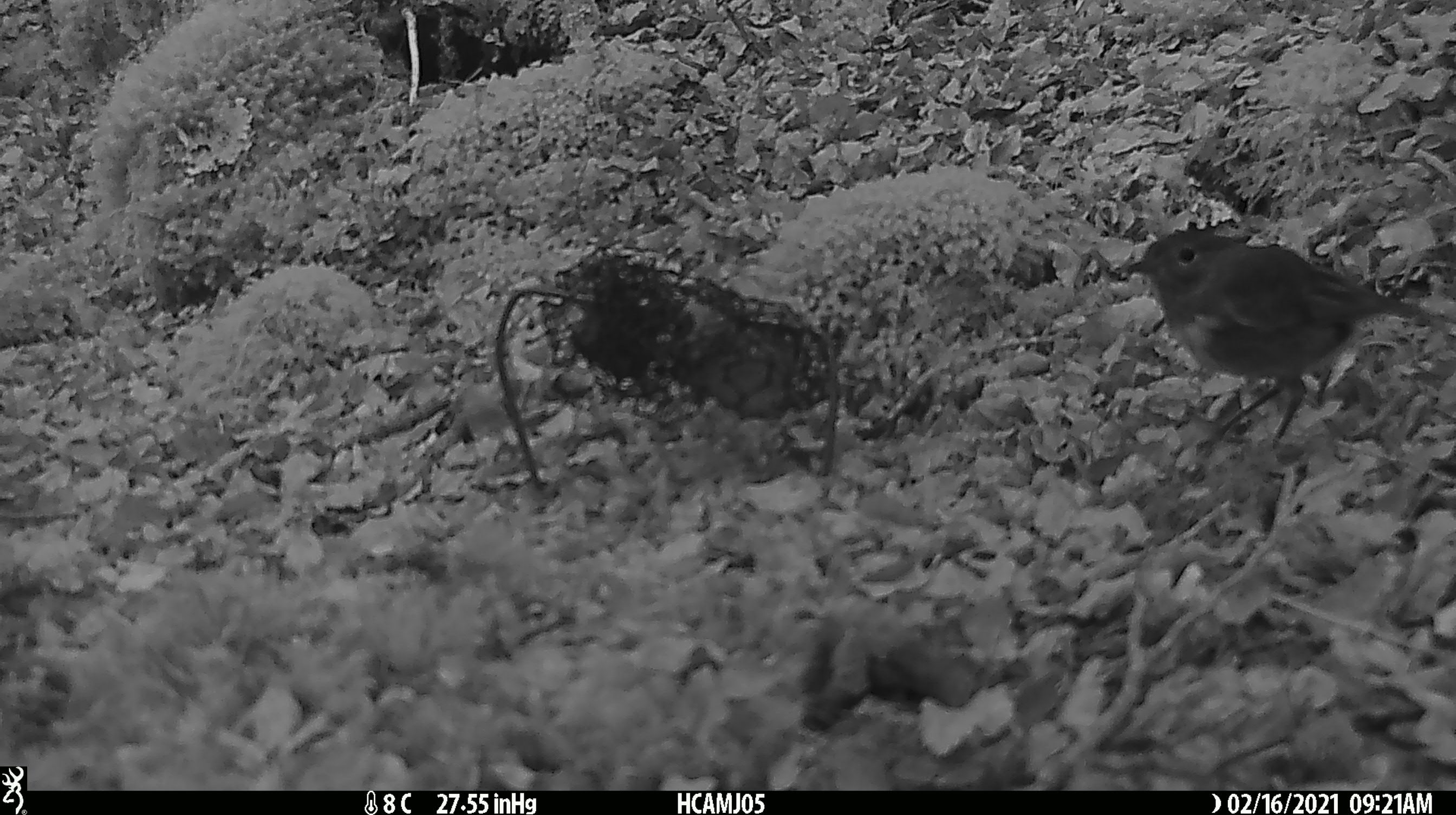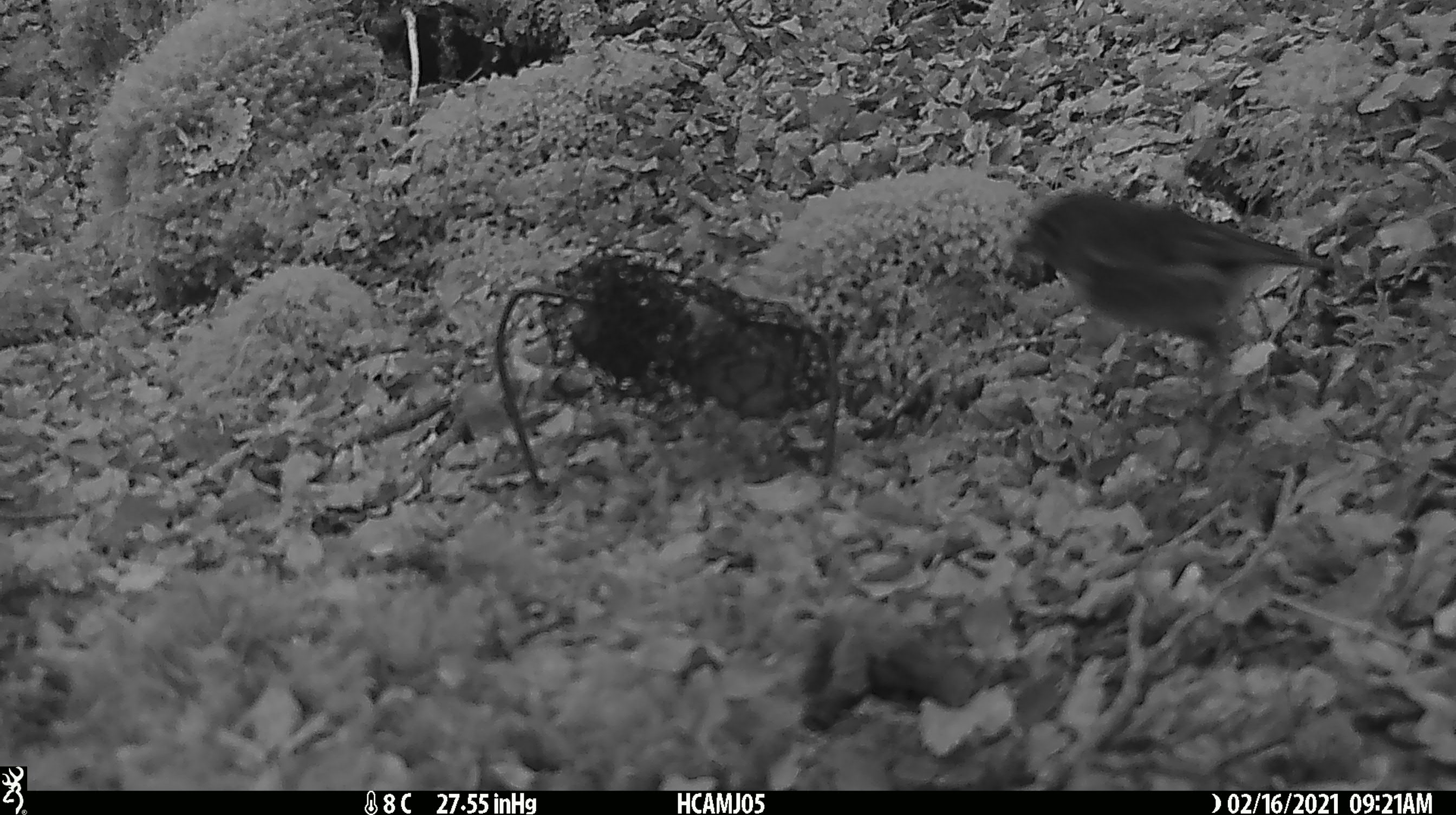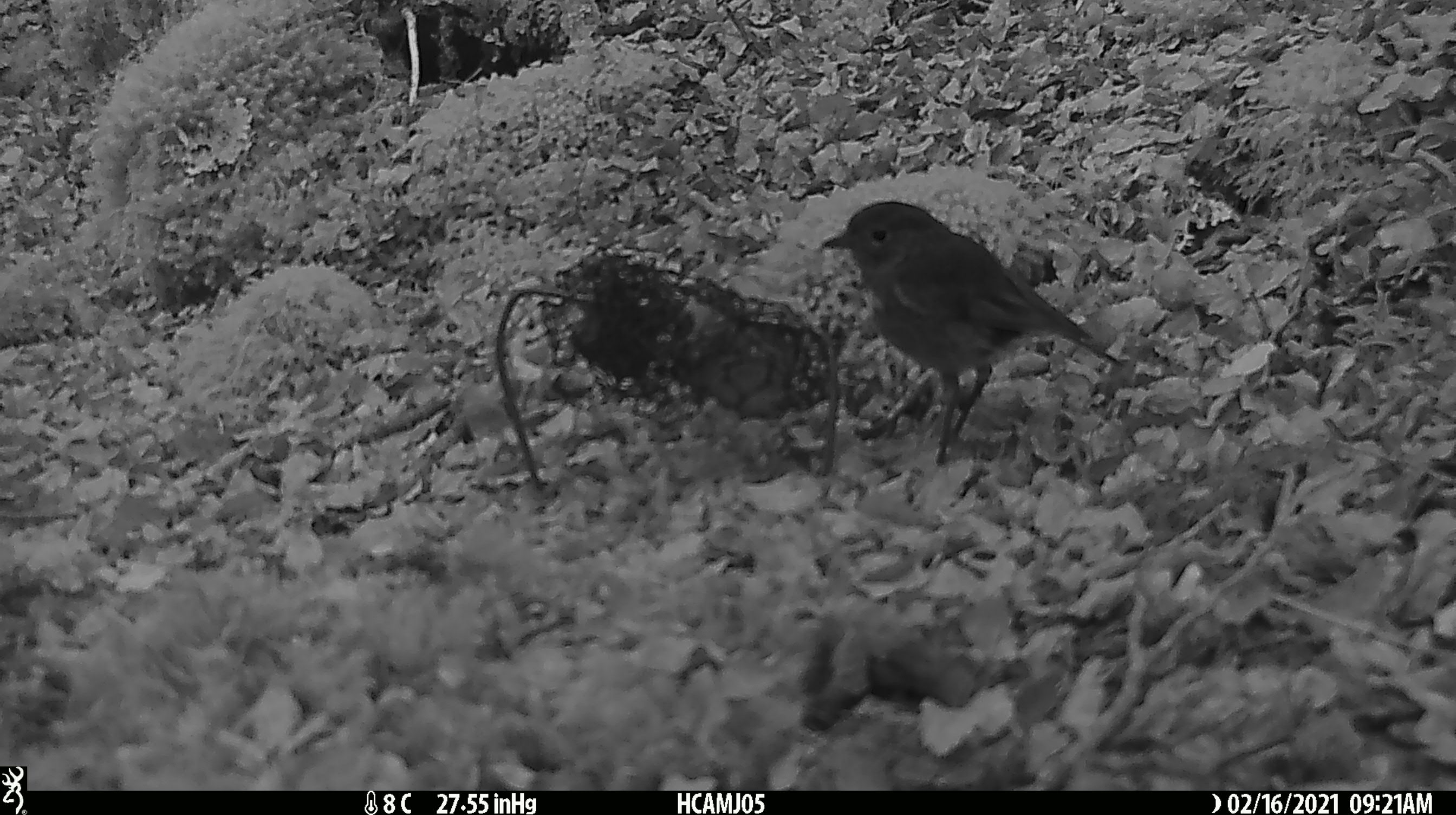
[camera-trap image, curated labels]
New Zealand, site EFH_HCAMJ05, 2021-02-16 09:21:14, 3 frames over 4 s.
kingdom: Animalia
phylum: Chordata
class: Aves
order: Passeriformes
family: Petroicidae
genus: Petroica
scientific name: Petroica australis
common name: new zealand robin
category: robin